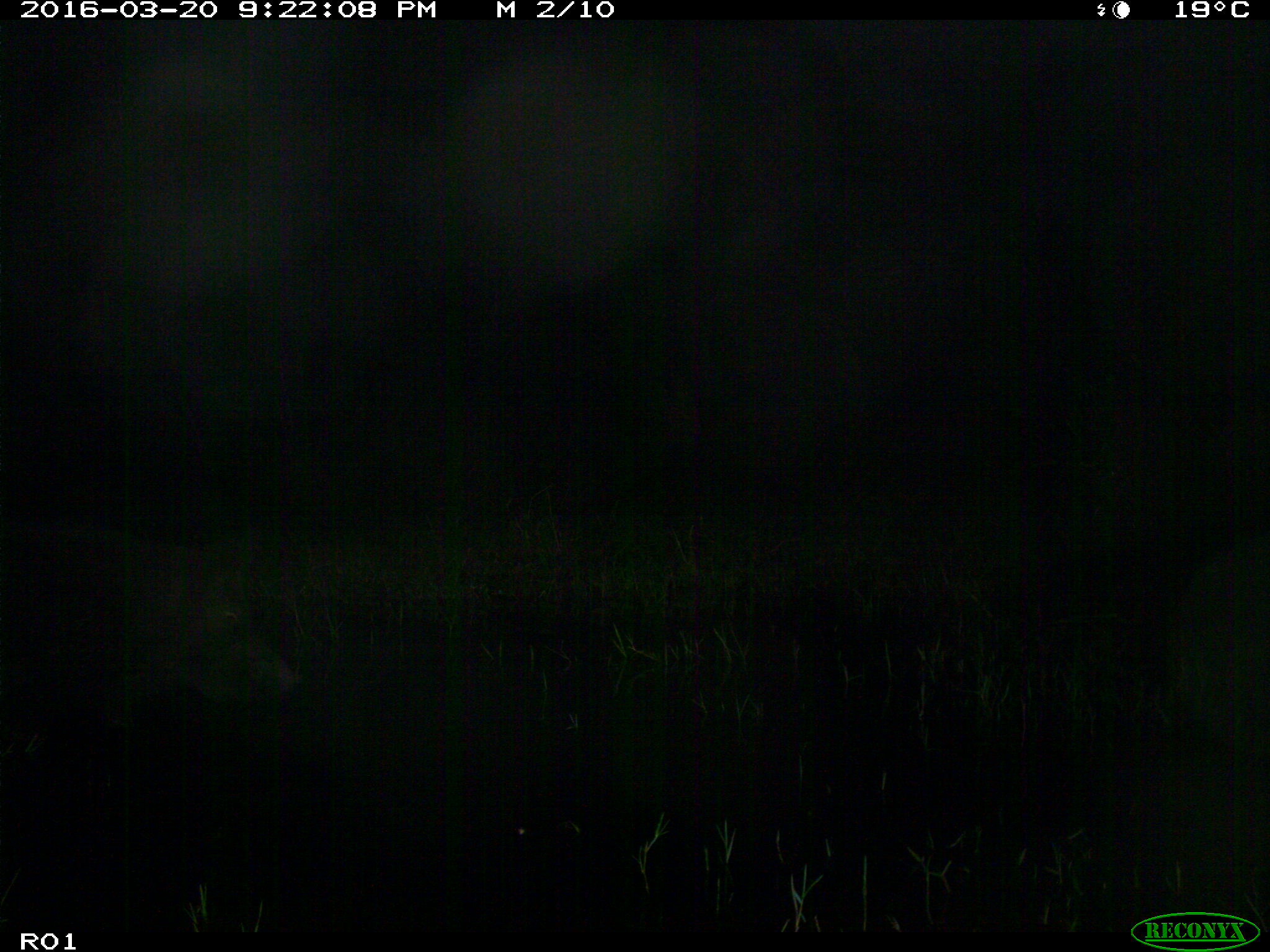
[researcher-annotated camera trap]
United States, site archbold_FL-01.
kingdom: Animalia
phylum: Chordata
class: Mammalia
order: Artiodactyla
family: Suidae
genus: Sus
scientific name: Sus scrofa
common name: wild boar